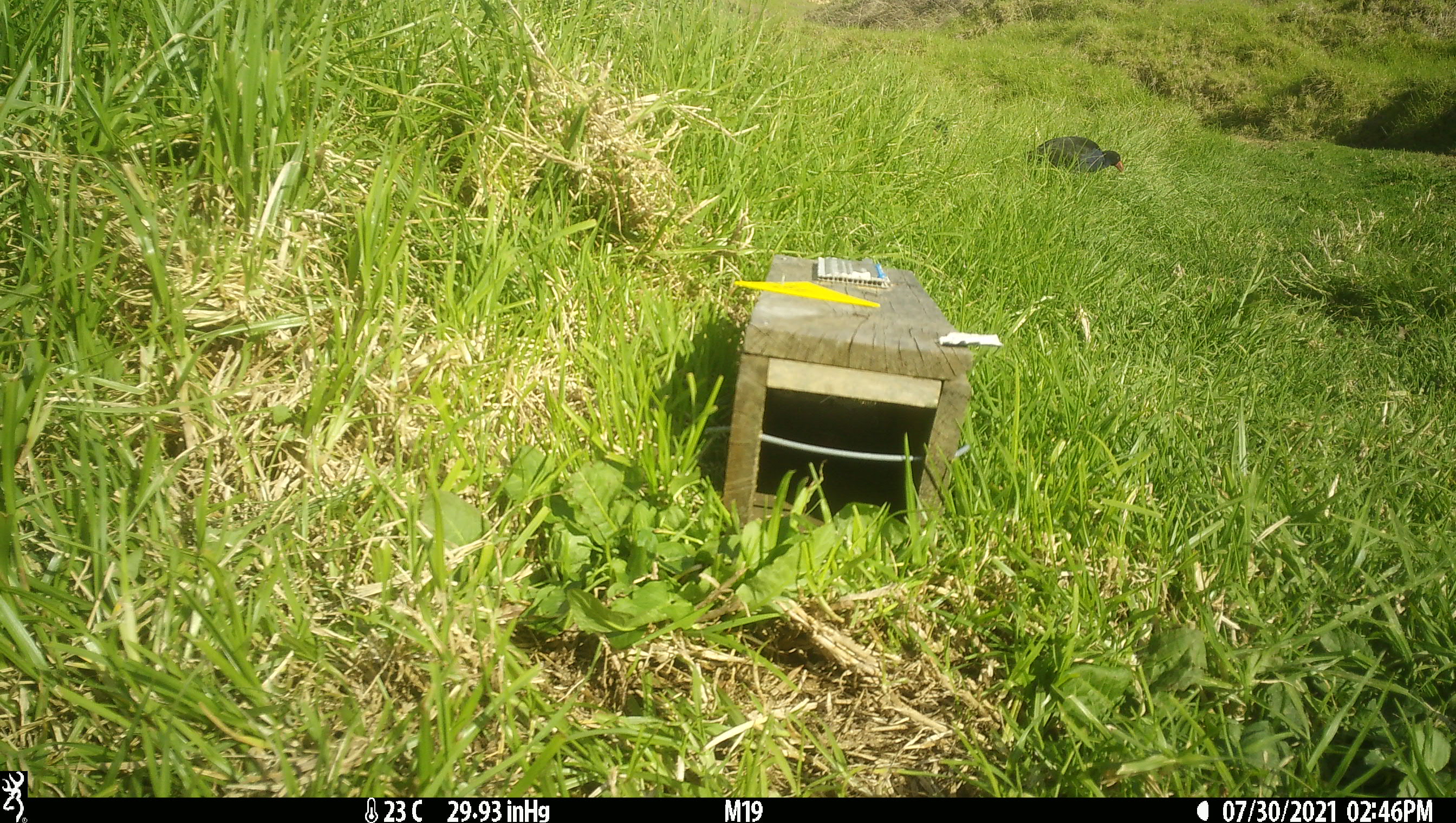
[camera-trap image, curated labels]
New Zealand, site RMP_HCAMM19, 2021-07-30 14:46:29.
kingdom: Animalia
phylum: Chordata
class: Aves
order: Gruiformes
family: Rallidae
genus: Porphyrio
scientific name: Porphyrio melanotus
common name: australasian swamphen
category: pukeko